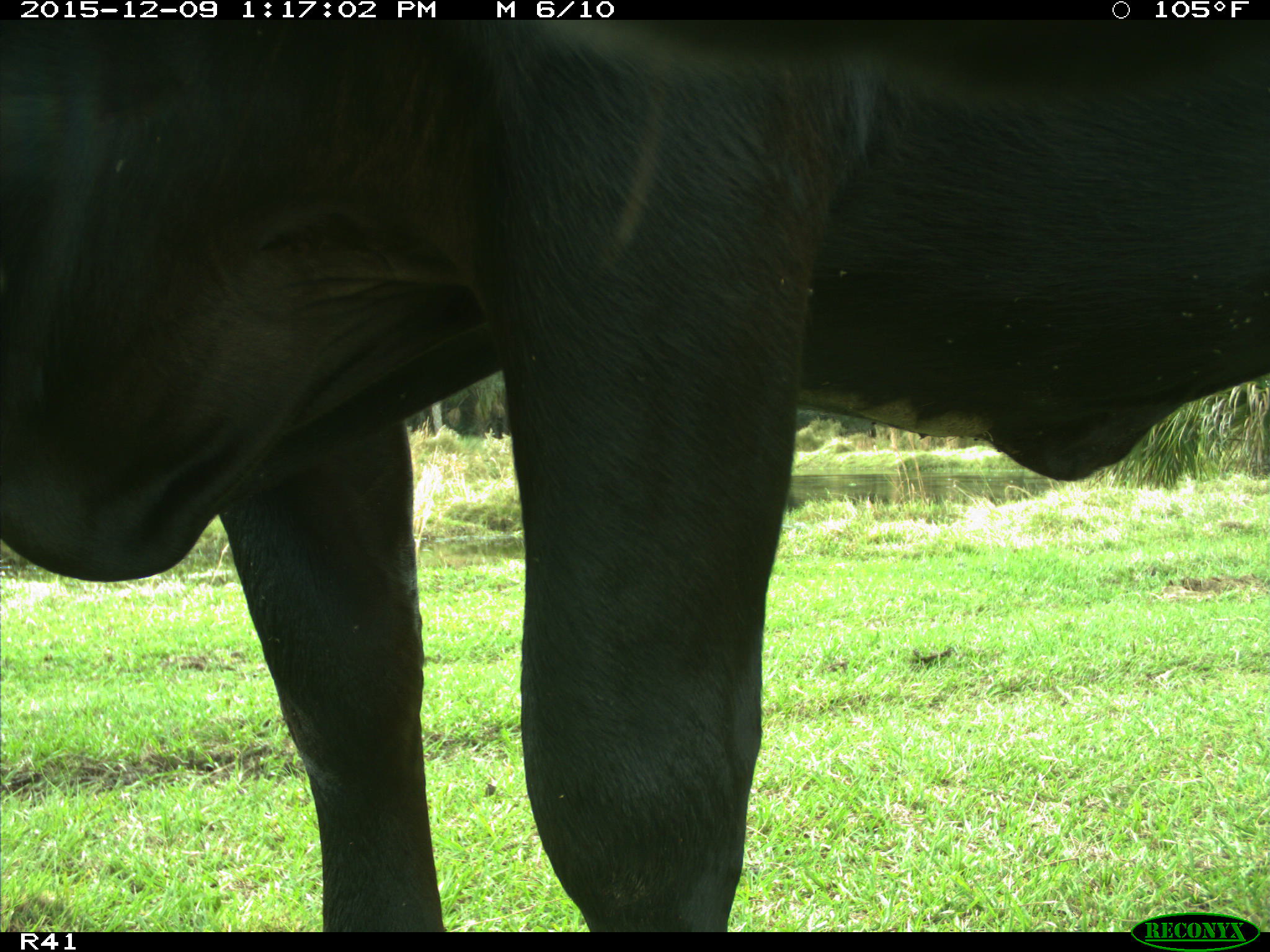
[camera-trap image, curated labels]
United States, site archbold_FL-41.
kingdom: Animalia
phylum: Chordata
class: Mammalia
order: Artiodactyla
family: Bovidae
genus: Bos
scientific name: Bos taurus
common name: domestic cow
Bos taurus (domestic cow).